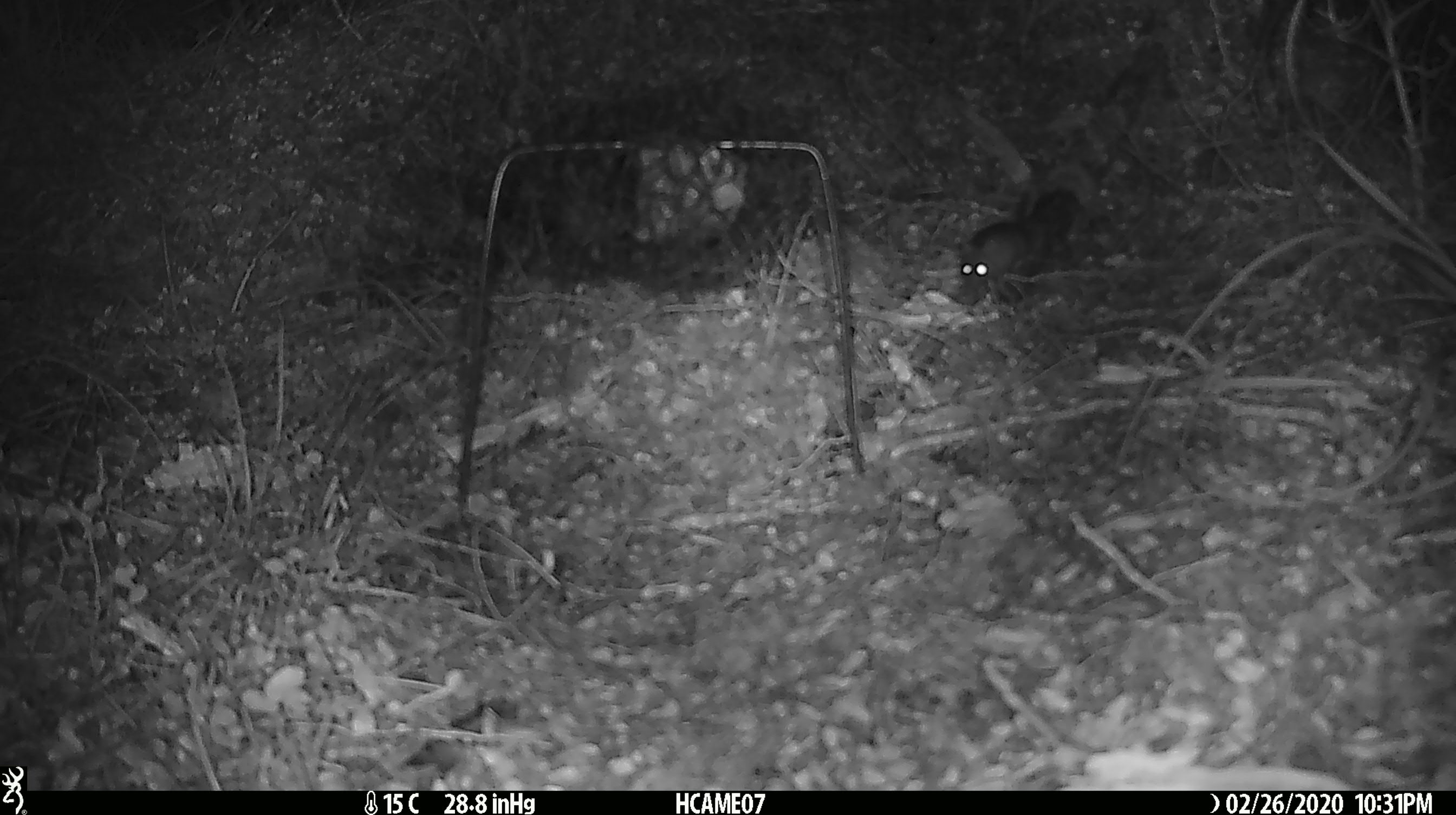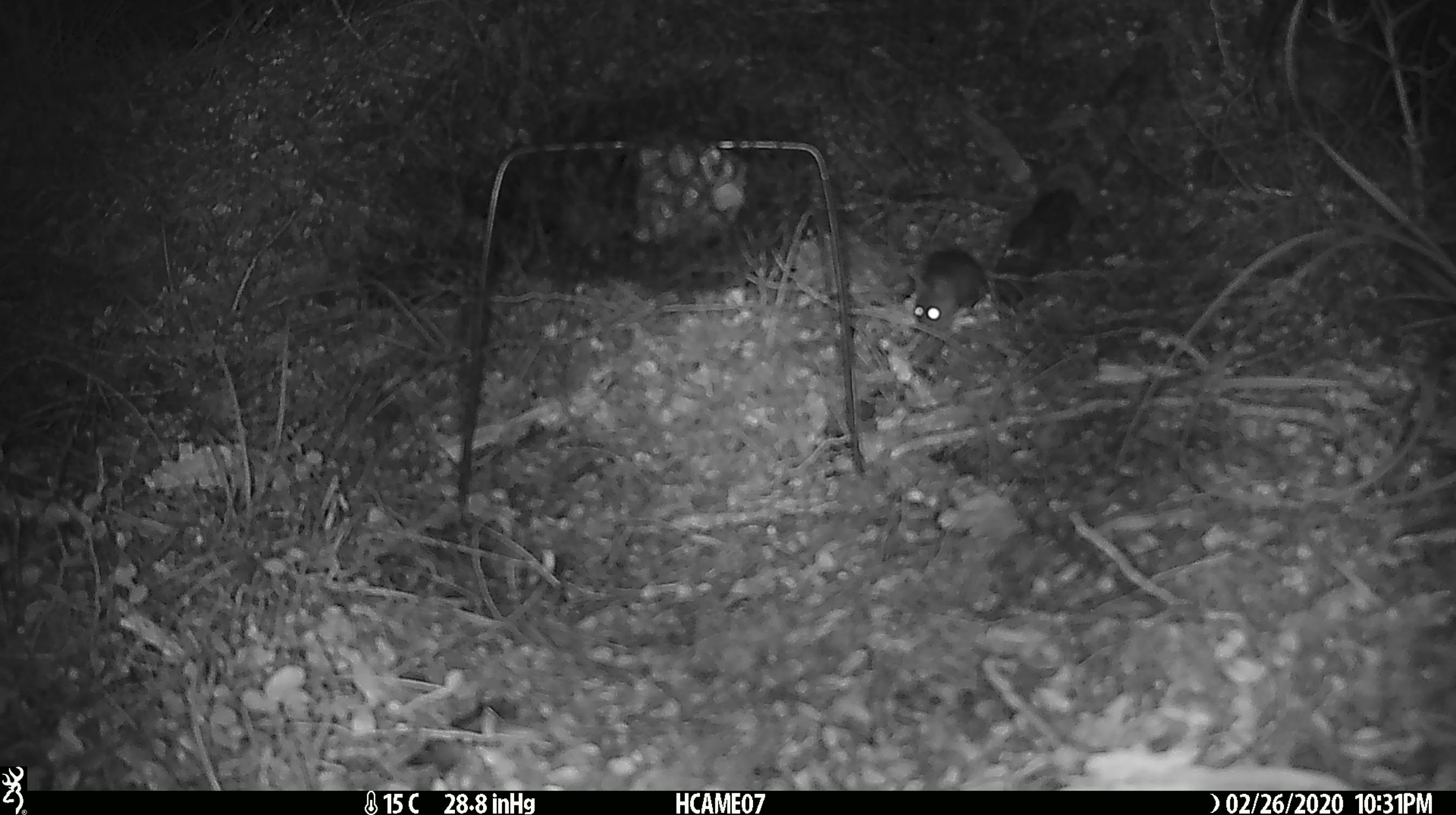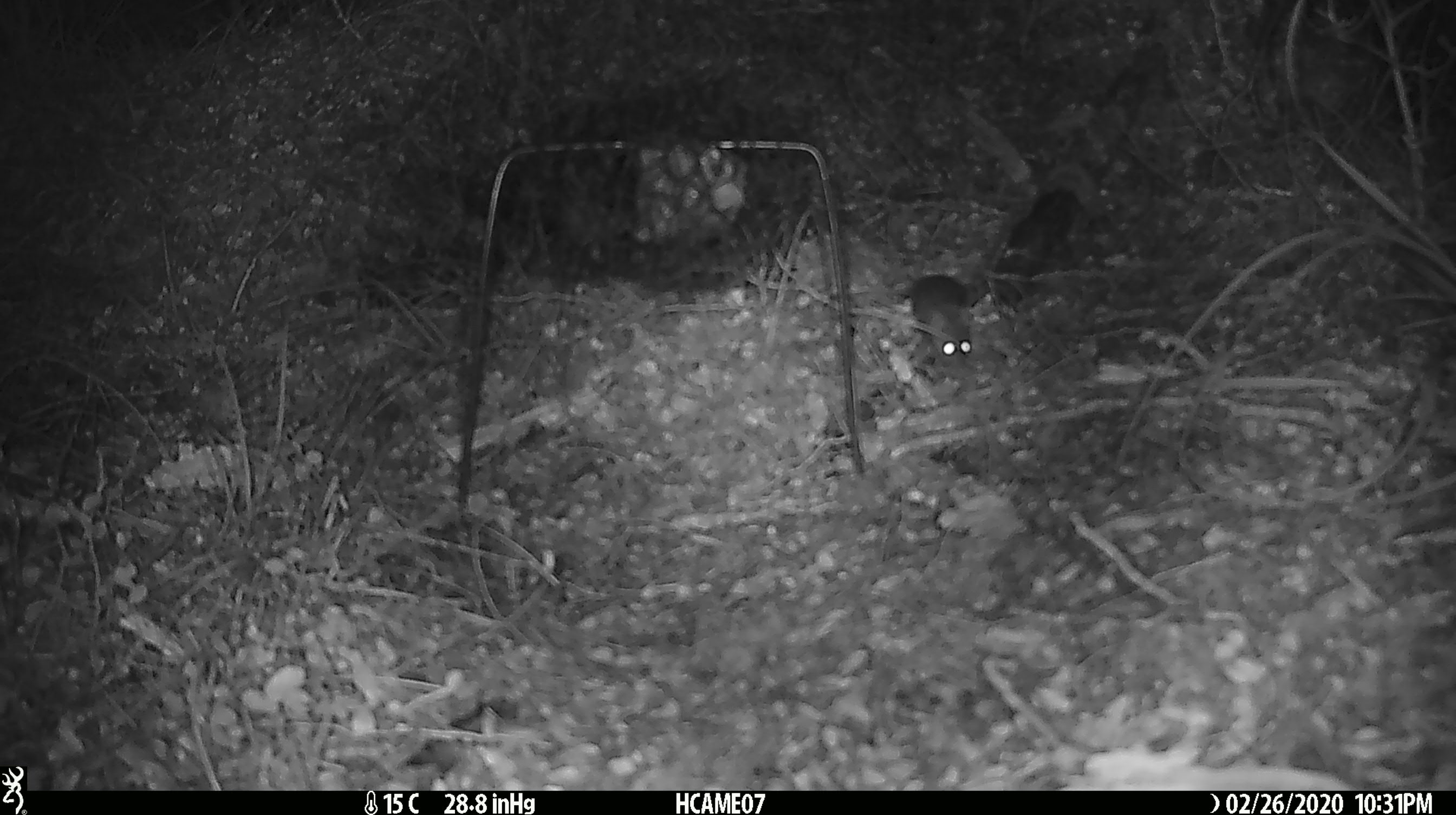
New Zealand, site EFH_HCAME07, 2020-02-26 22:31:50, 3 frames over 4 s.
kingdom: Animalia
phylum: Chordata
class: Mammalia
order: Rodentia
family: Muridae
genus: Mus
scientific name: Mus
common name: mouse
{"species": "mouse (Mus)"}